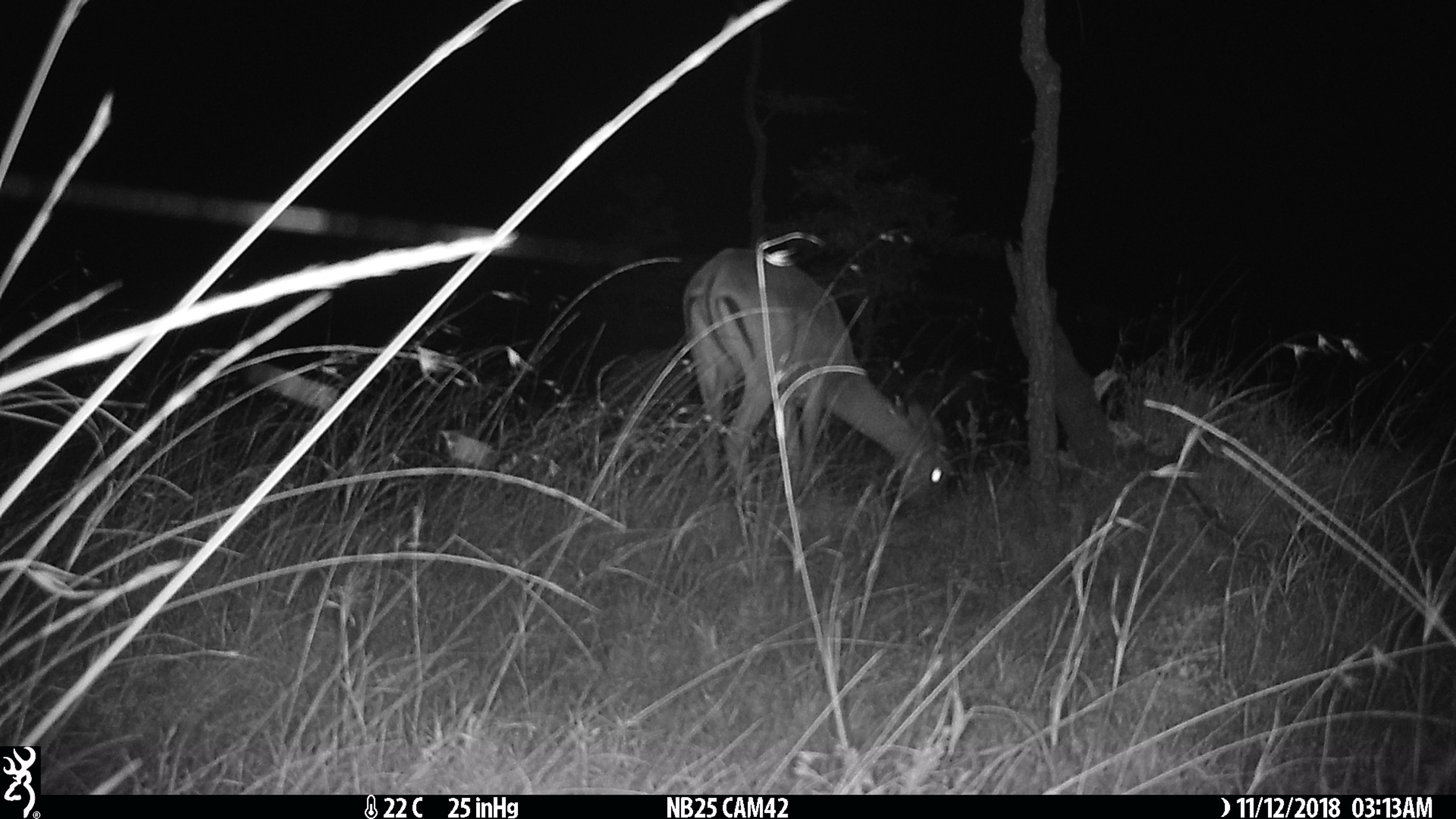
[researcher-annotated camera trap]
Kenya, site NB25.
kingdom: Animalia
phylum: Chordata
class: Mammalia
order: Artiodactyla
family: Bovidae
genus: Aepyceros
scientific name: Aepyceros melampus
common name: impala